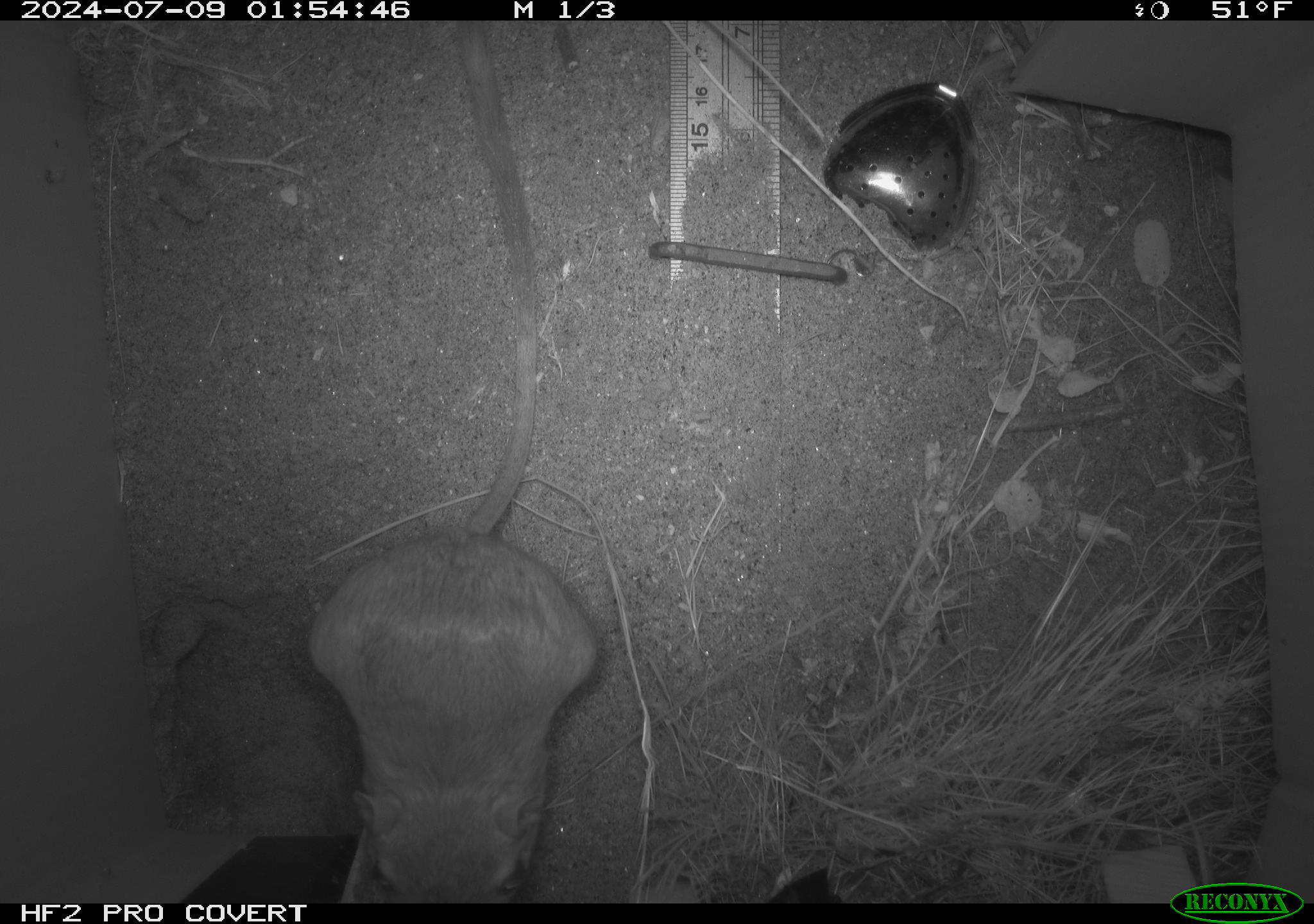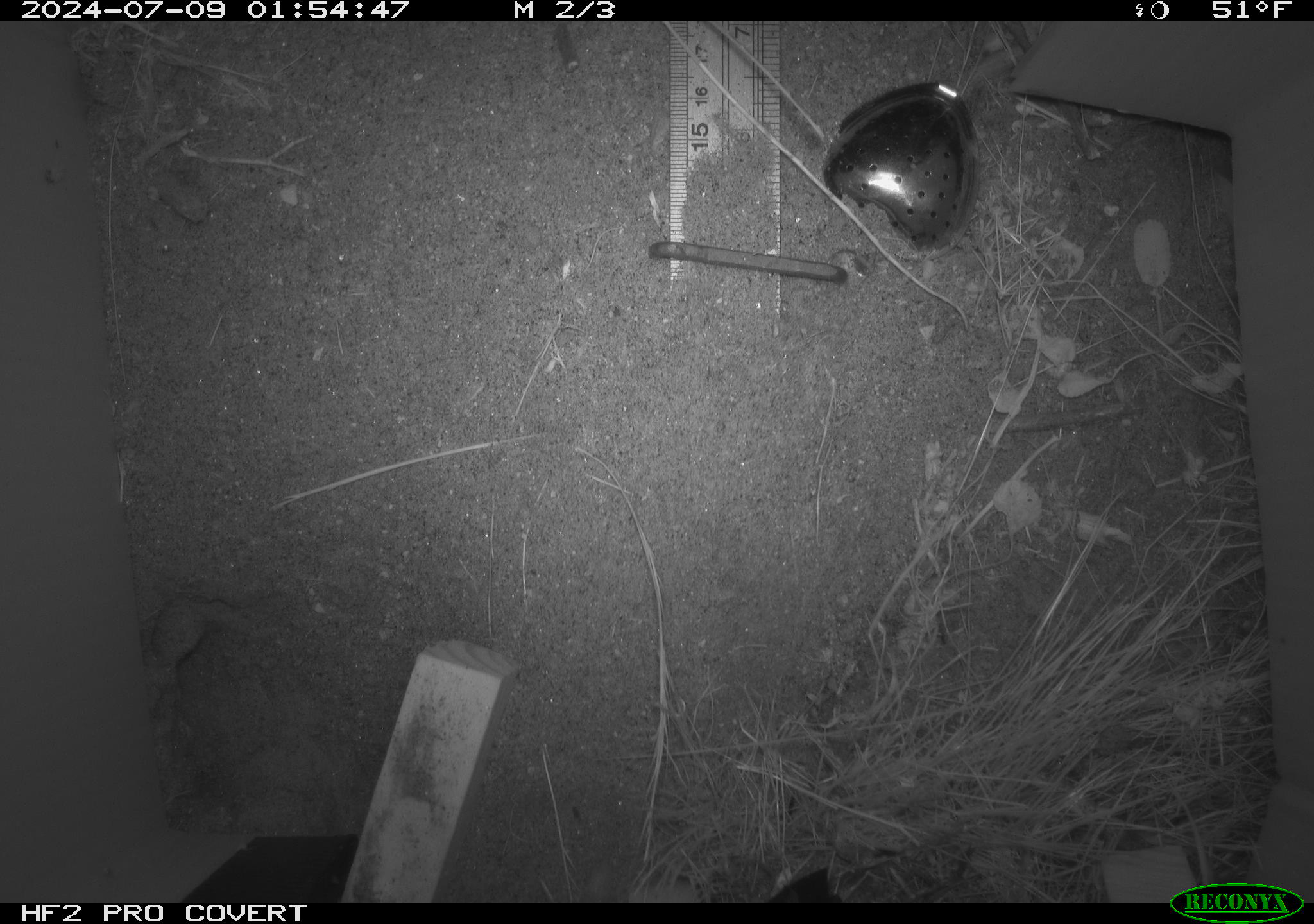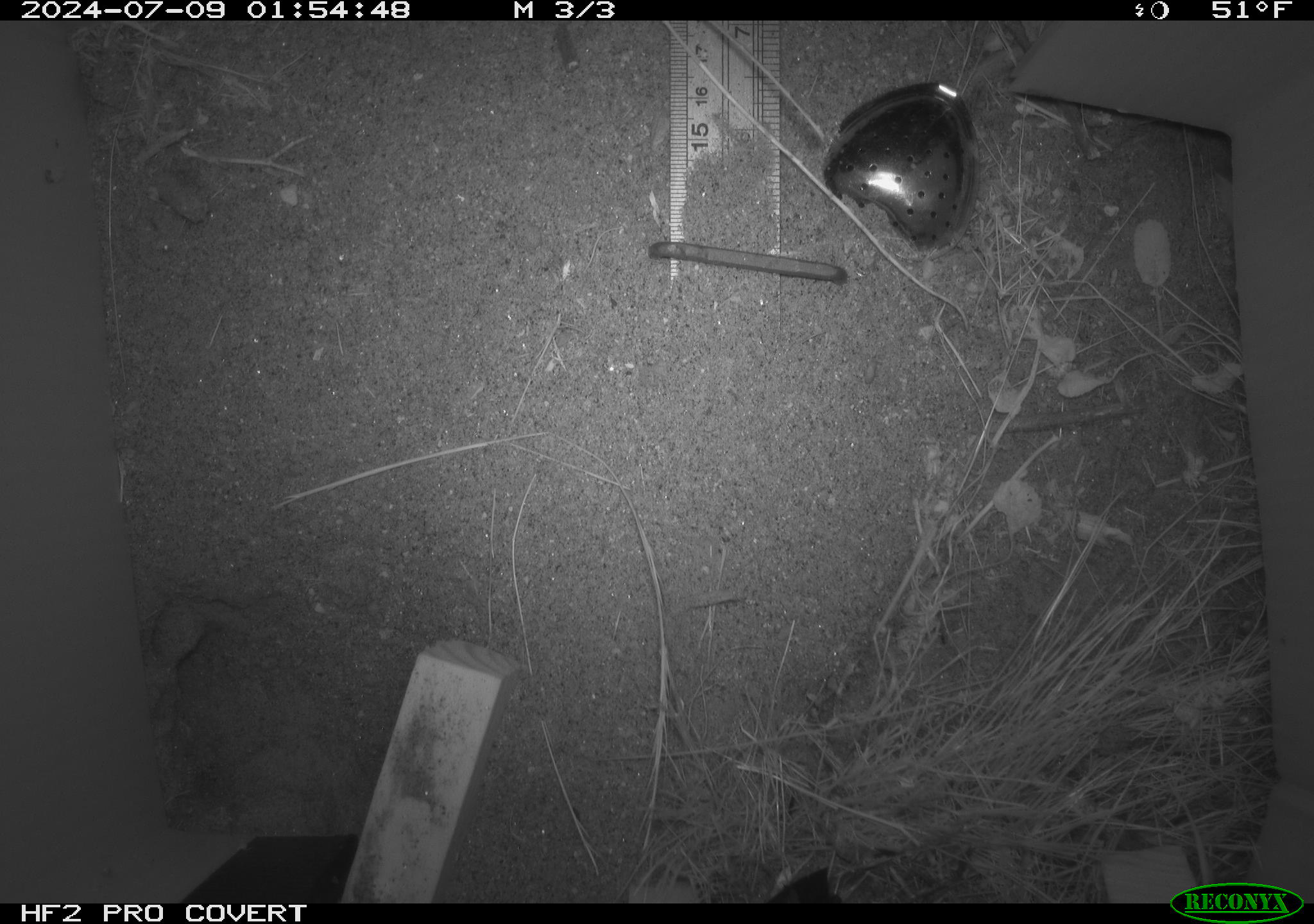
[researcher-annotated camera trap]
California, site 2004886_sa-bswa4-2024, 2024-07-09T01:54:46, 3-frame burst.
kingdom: Animalia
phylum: Chordata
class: Mammalia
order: Rodentia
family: Heteromyidae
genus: Dipodomys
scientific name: Dipodomys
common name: kangaroo rats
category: dipodomys species